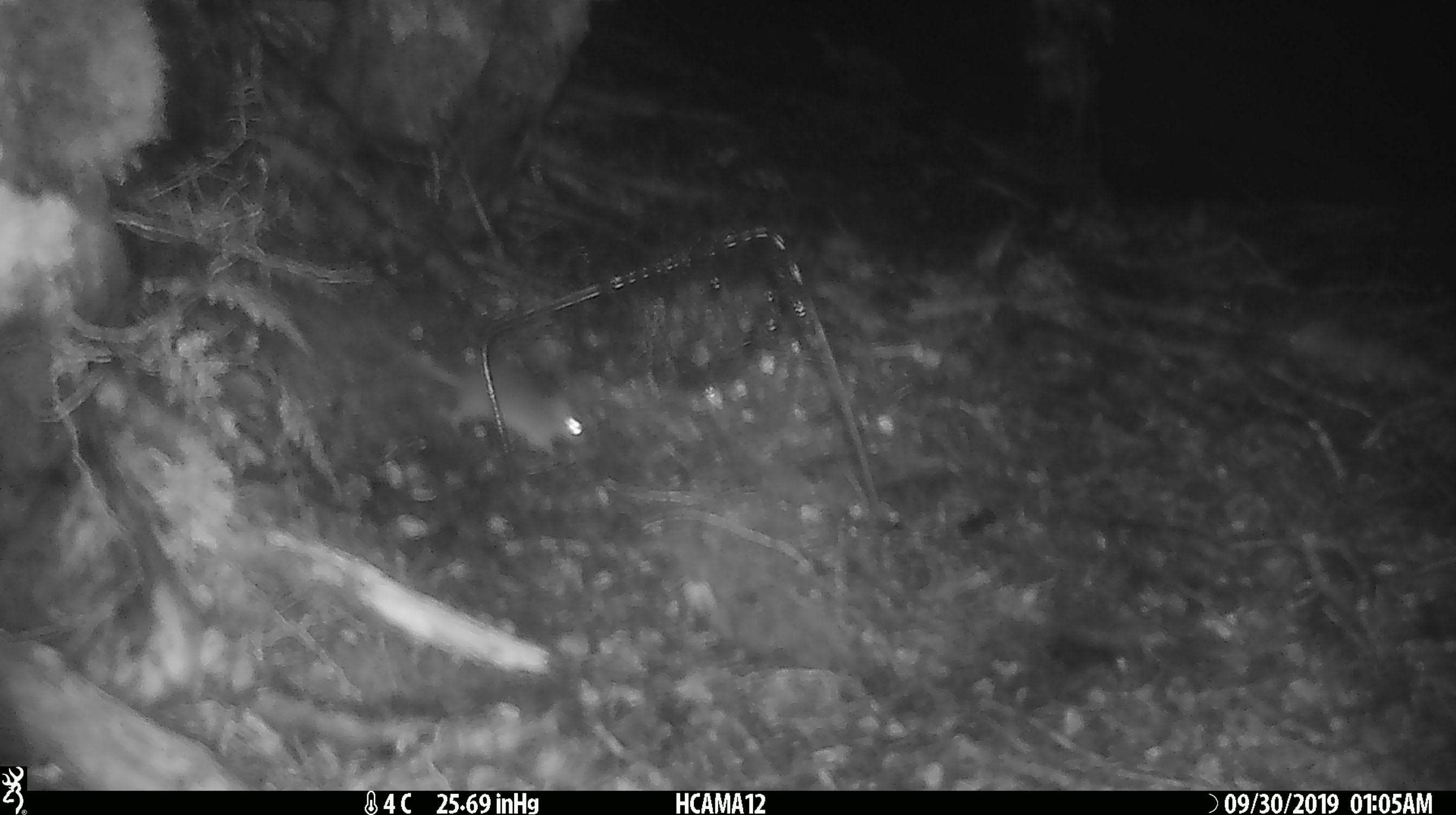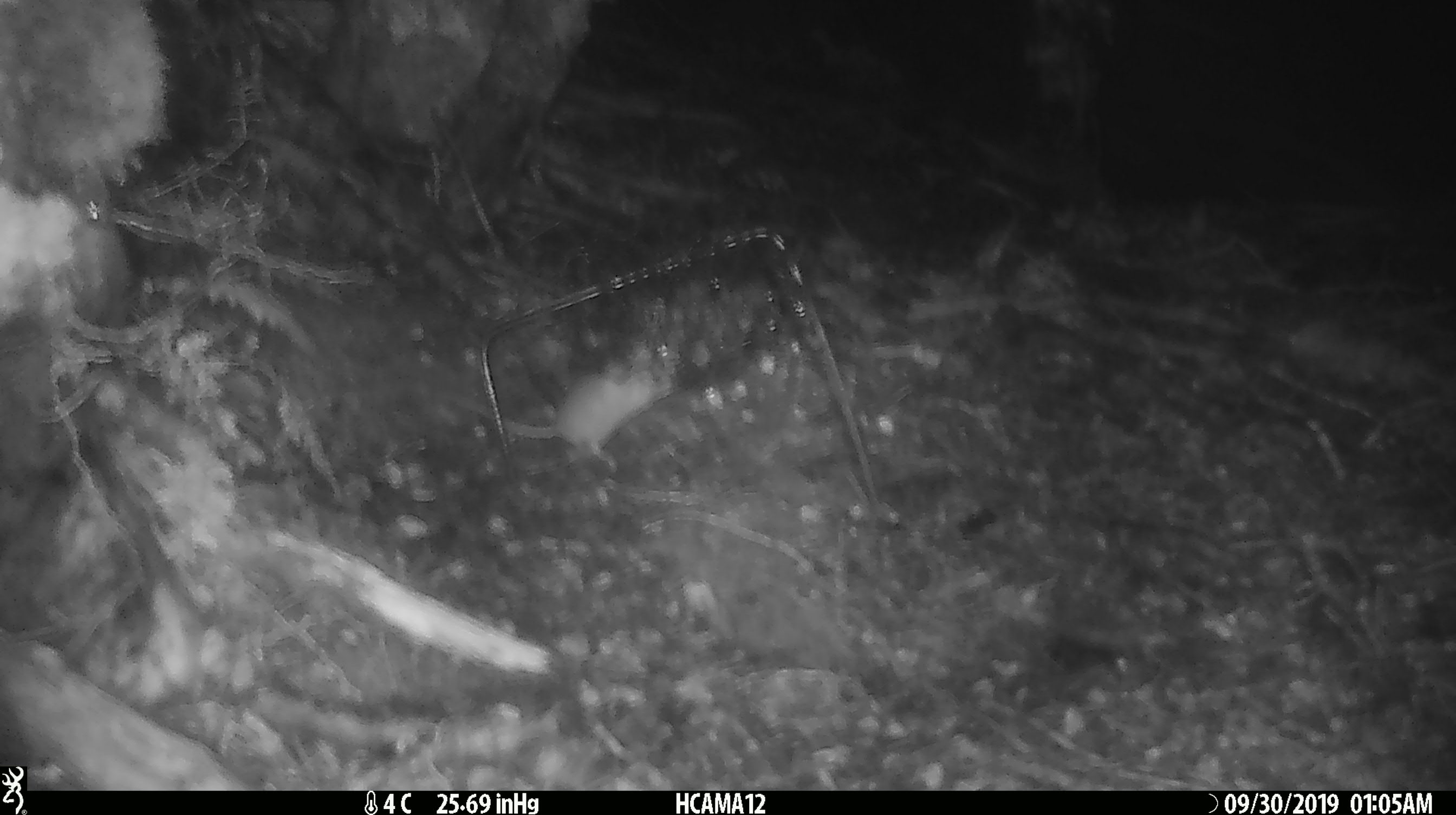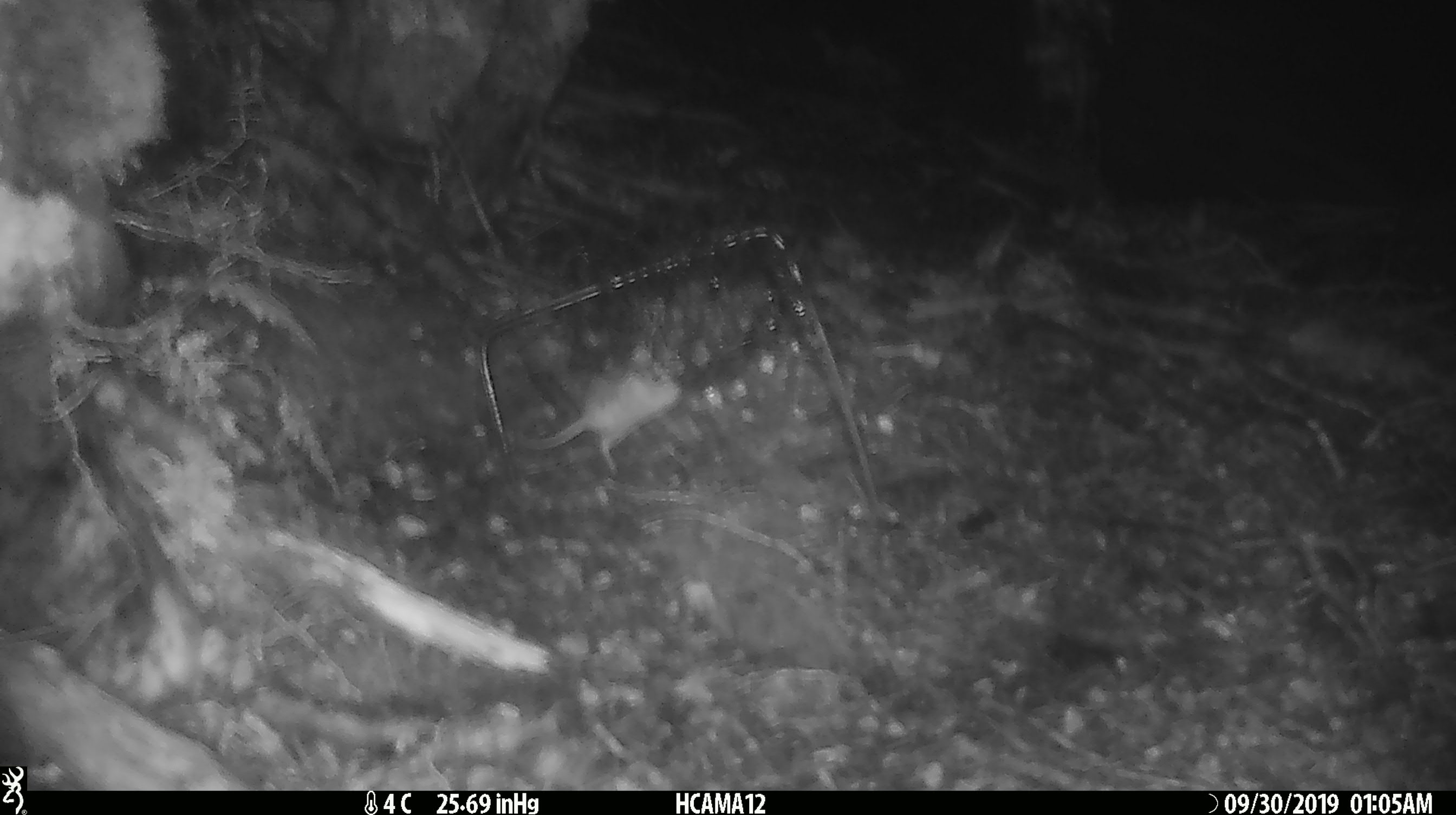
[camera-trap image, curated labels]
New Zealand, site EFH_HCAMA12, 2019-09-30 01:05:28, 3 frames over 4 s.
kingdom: Animalia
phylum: Chordata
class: Mammalia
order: Rodentia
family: Muridae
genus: Mus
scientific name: Mus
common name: mouse